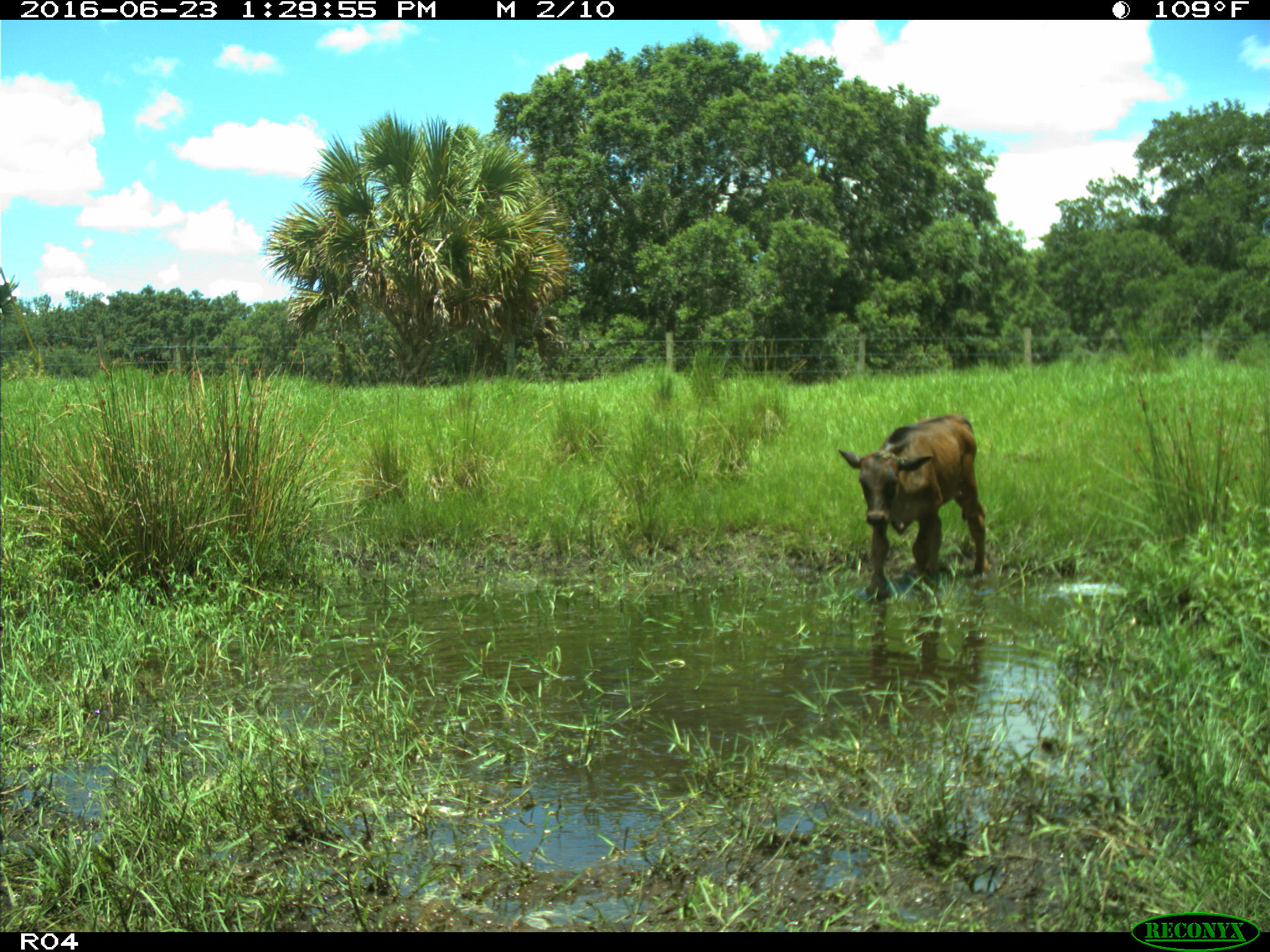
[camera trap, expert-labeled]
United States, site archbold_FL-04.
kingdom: Animalia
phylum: Chordata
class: Mammalia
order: Artiodactyla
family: Bovidae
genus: Bos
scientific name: Bos taurus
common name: domestic cow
Bos taurus (domestic cow).